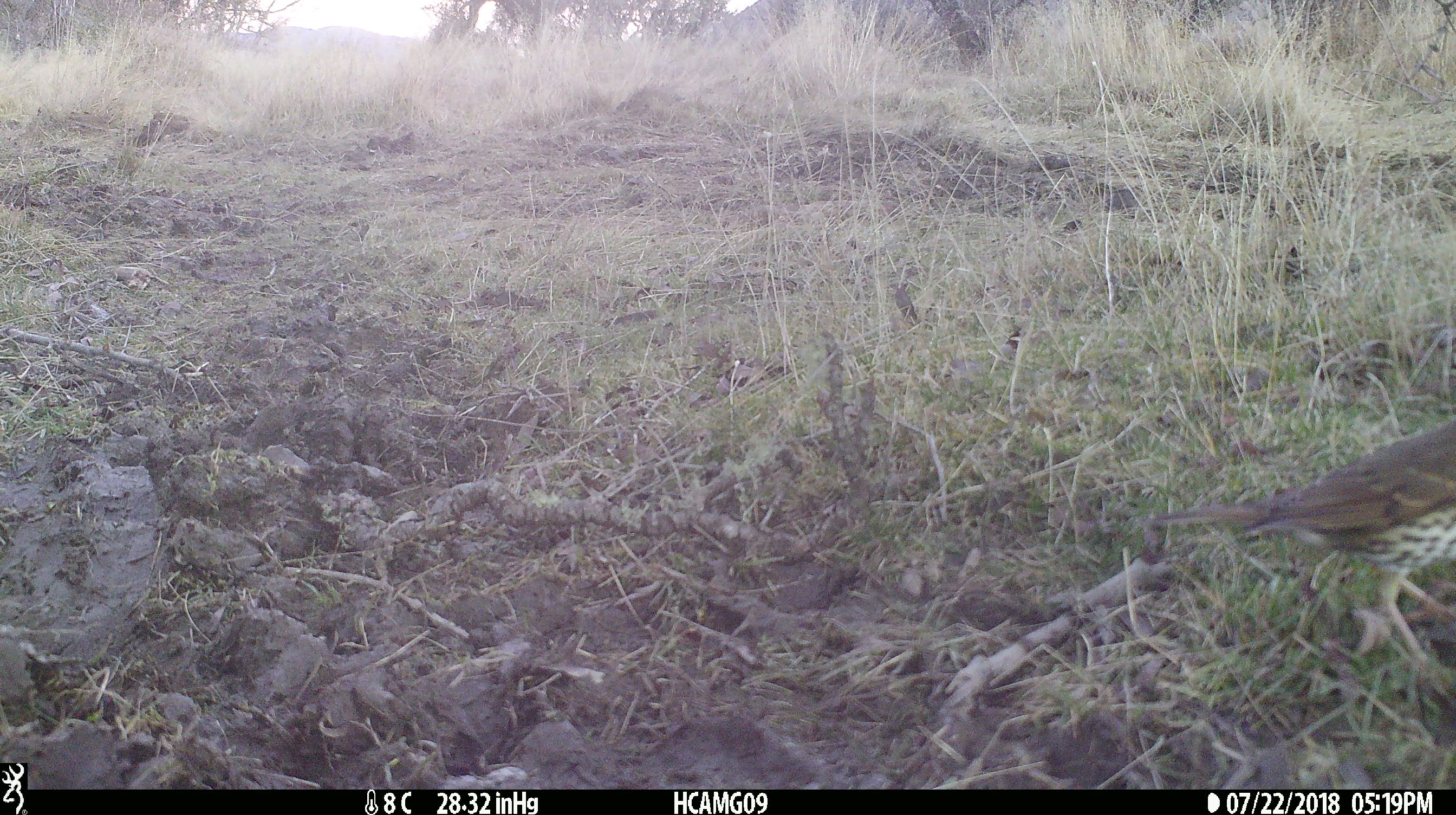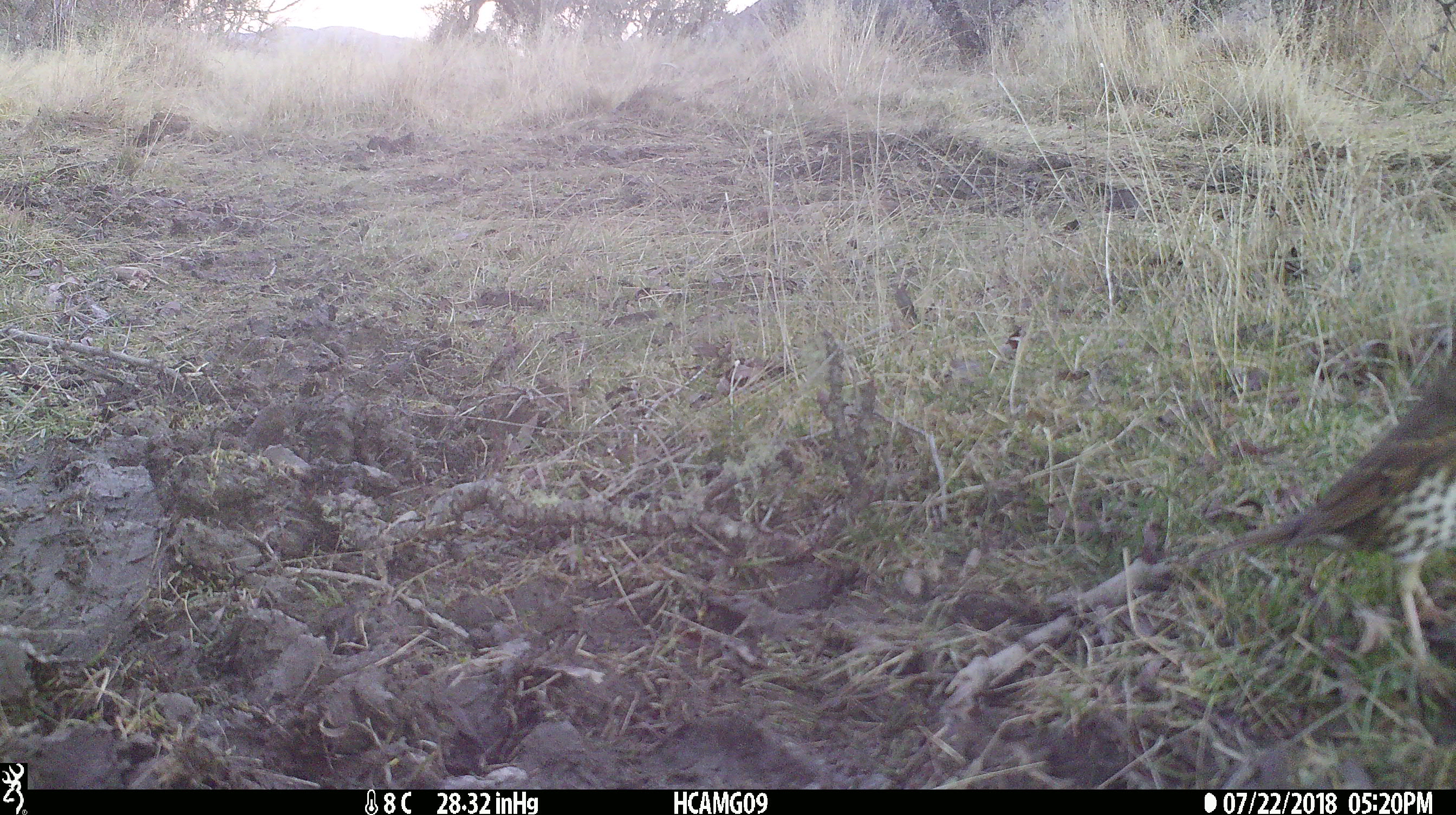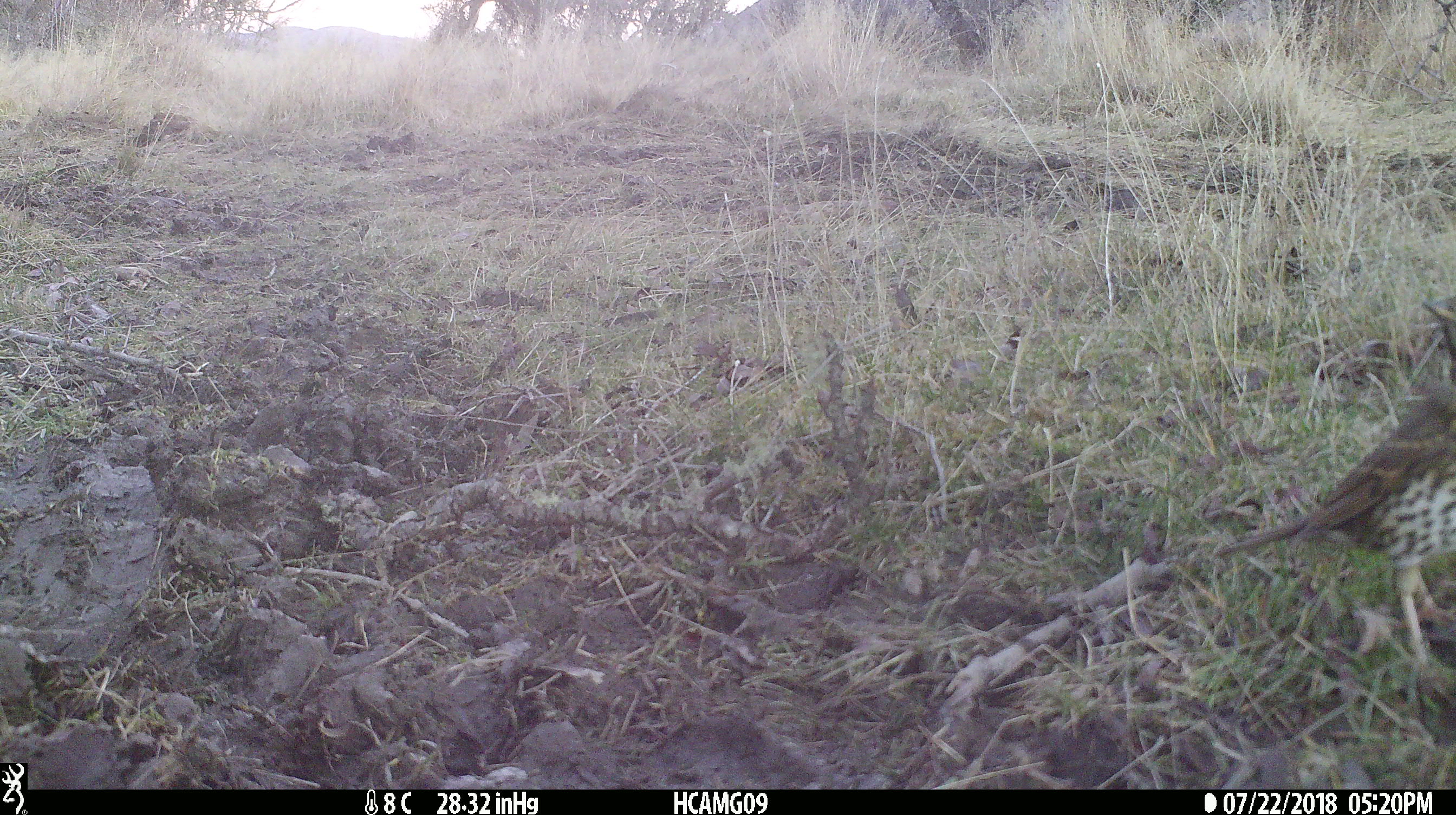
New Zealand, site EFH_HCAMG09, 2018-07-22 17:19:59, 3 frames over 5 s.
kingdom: Animalia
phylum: Chordata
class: Aves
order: Passeriformes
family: Turdidae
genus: Turdus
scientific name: Turdus philomelos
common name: song thrush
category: thrush